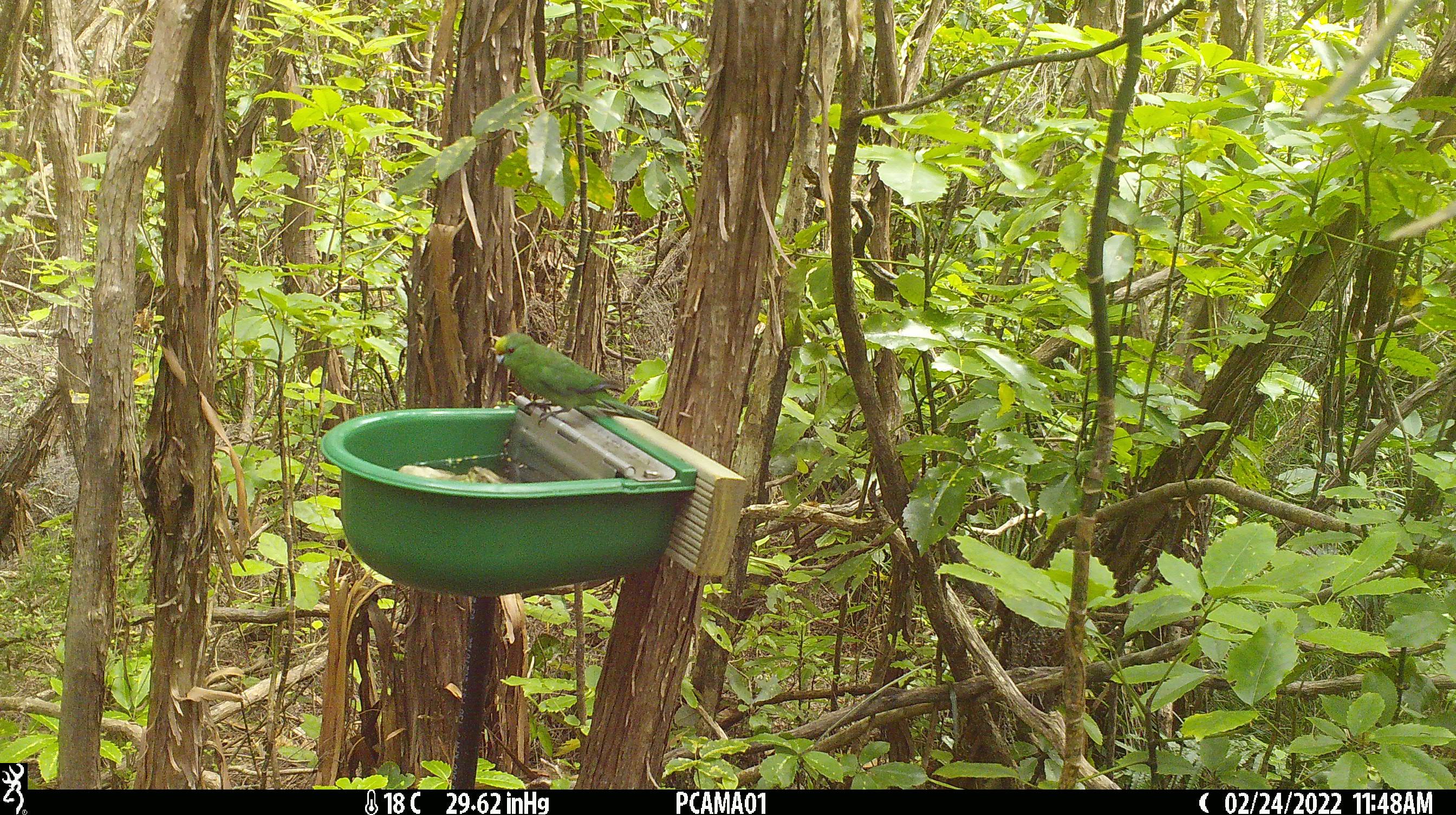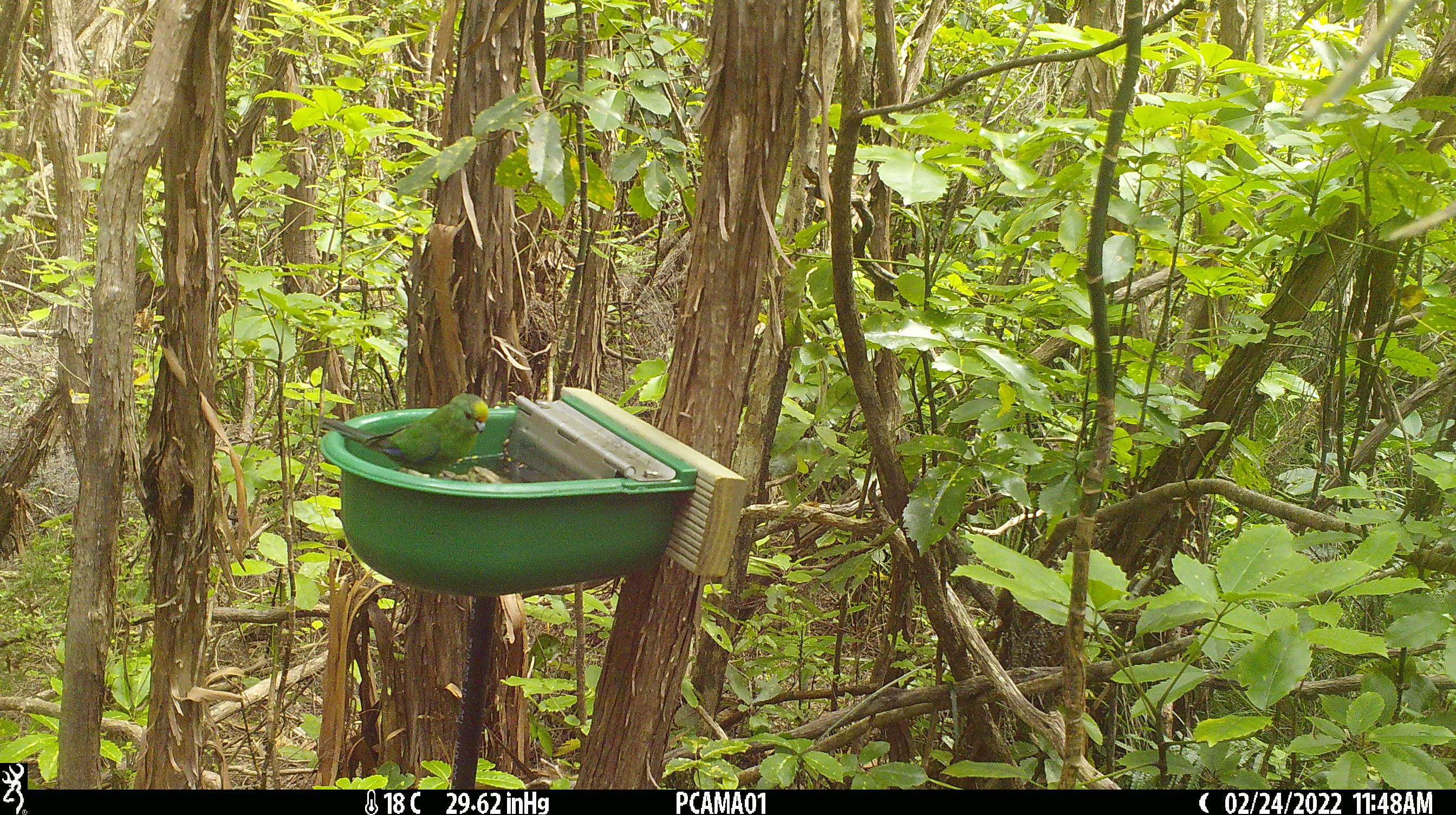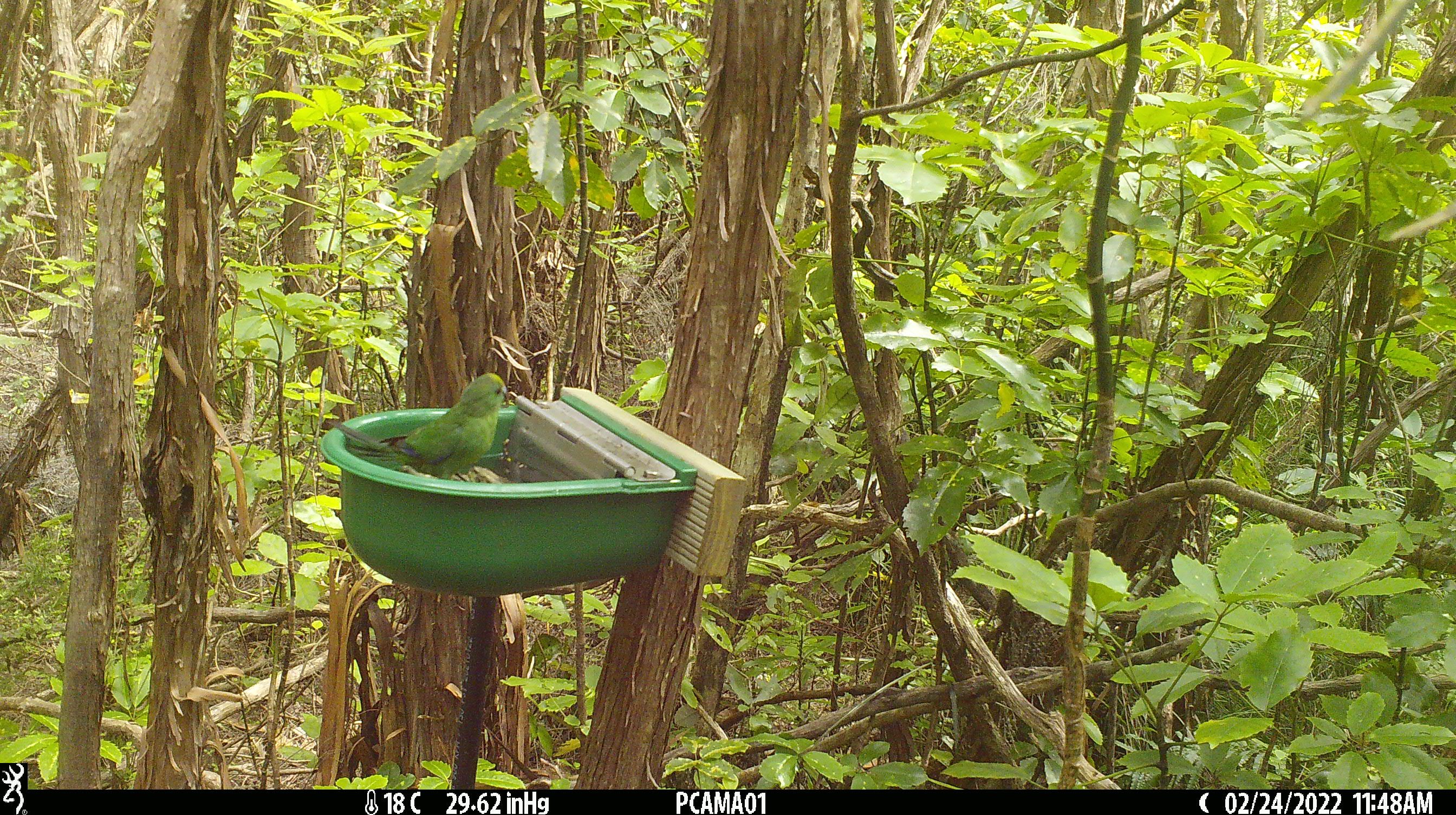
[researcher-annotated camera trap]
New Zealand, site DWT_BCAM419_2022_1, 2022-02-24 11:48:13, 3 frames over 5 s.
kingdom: Animalia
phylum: Chordata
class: Aves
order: Psittaciformes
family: Psittaculidae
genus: Cyanoramphus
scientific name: Cyanoramphus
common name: parakeet